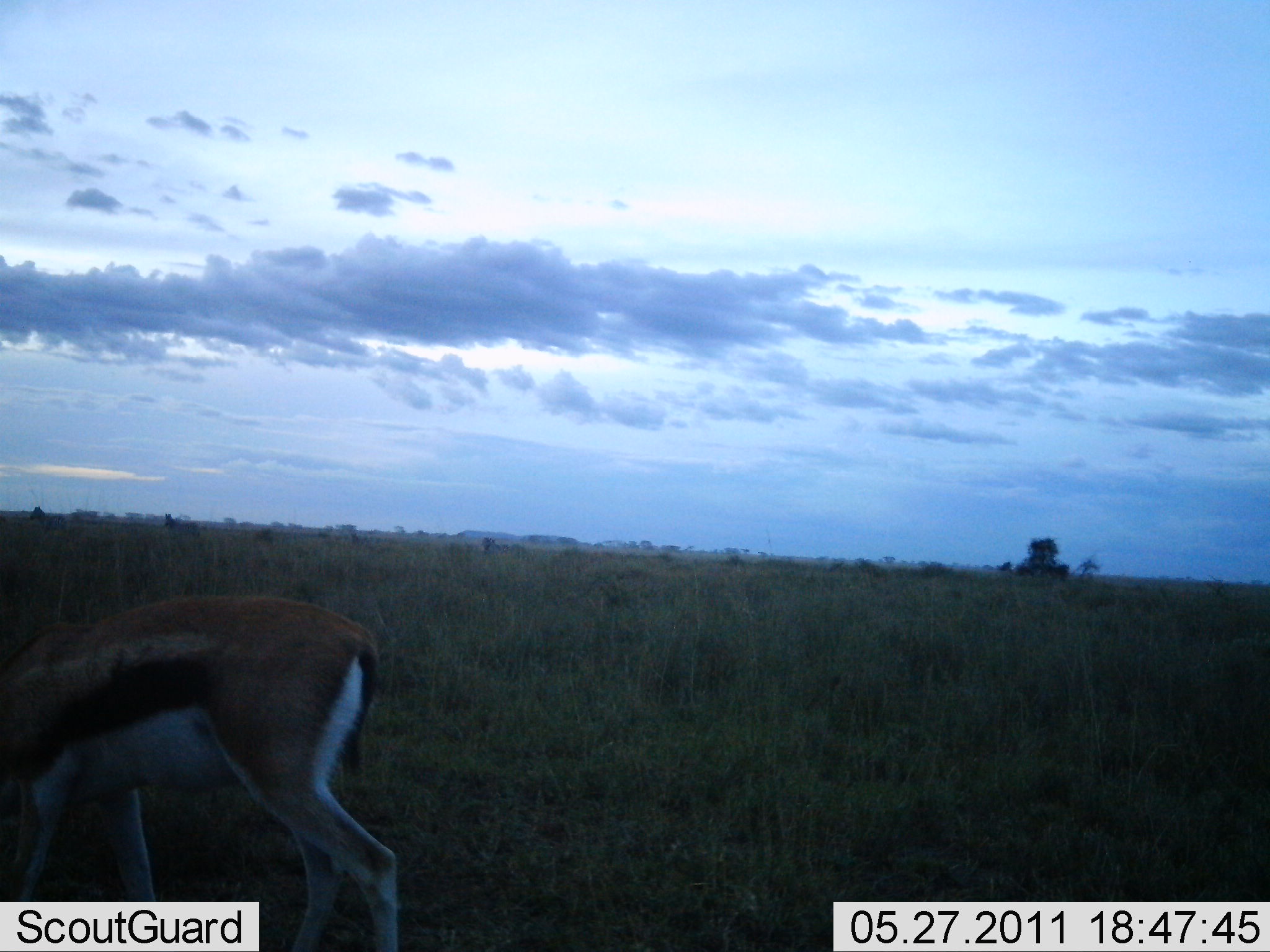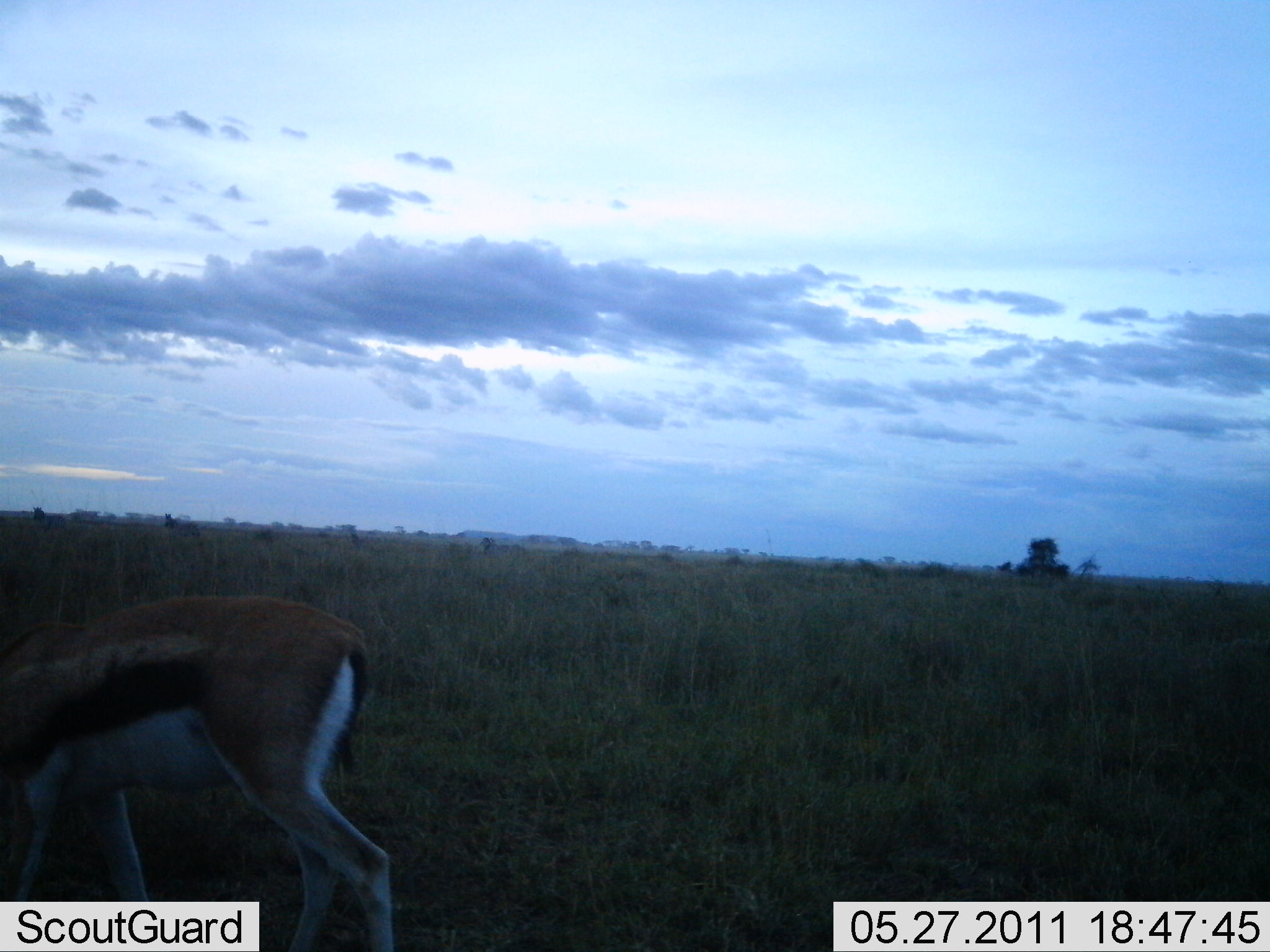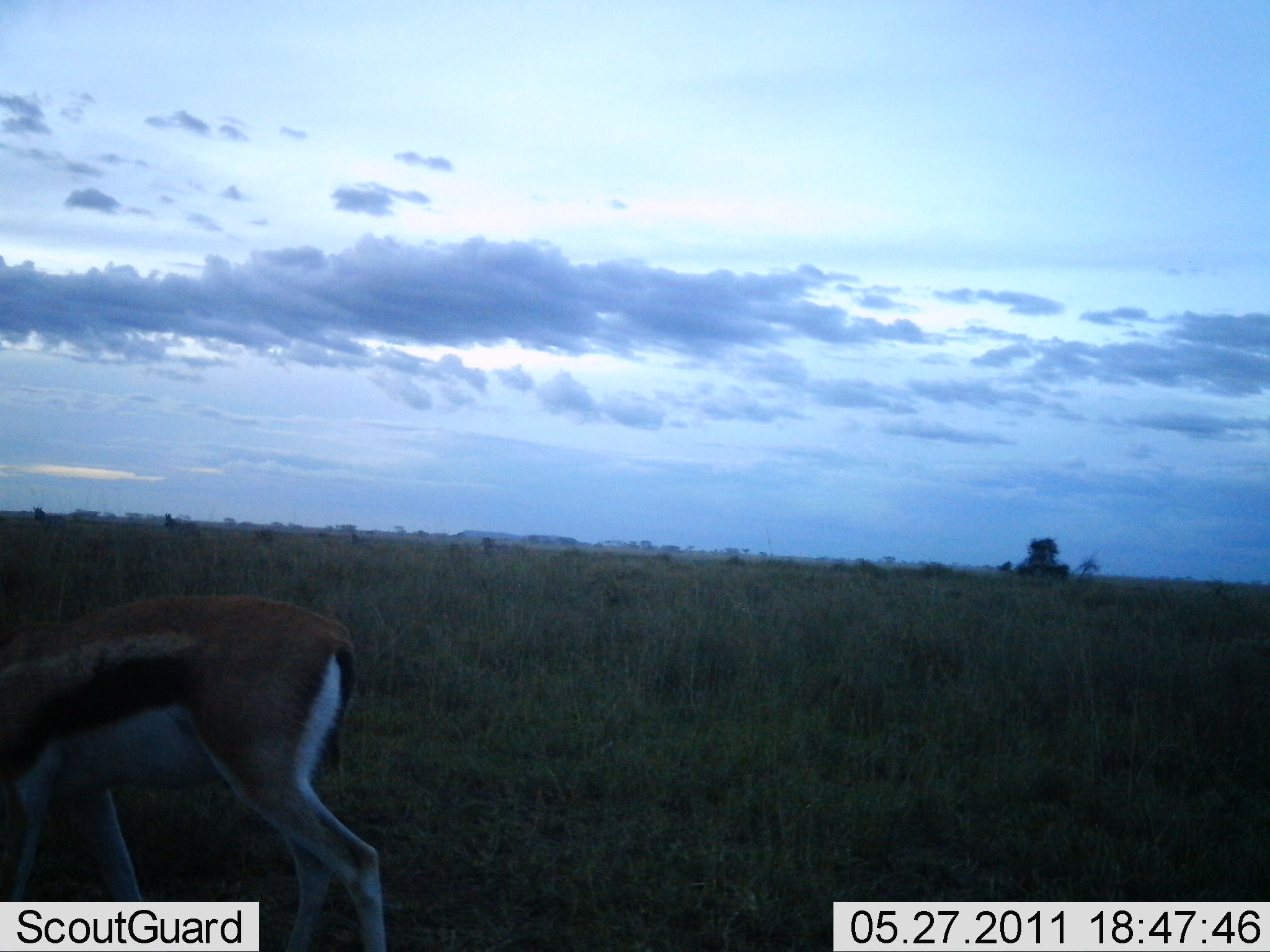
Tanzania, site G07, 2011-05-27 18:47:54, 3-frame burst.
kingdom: Animalia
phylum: Chordata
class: Mammalia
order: Artiodactyla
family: Bovidae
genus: Eudorcas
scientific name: Eudorcas thomsonii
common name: thomson's gazelle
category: gazellethomsons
Gazellethomsons (thomson's gazelle) (Eudorcas thomsonii), count 1. Behavior (volunteer vote fractions): standing 40%, resting 0%, moving 10%, interacting 0%. Young present (vote fraction): 0%. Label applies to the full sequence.